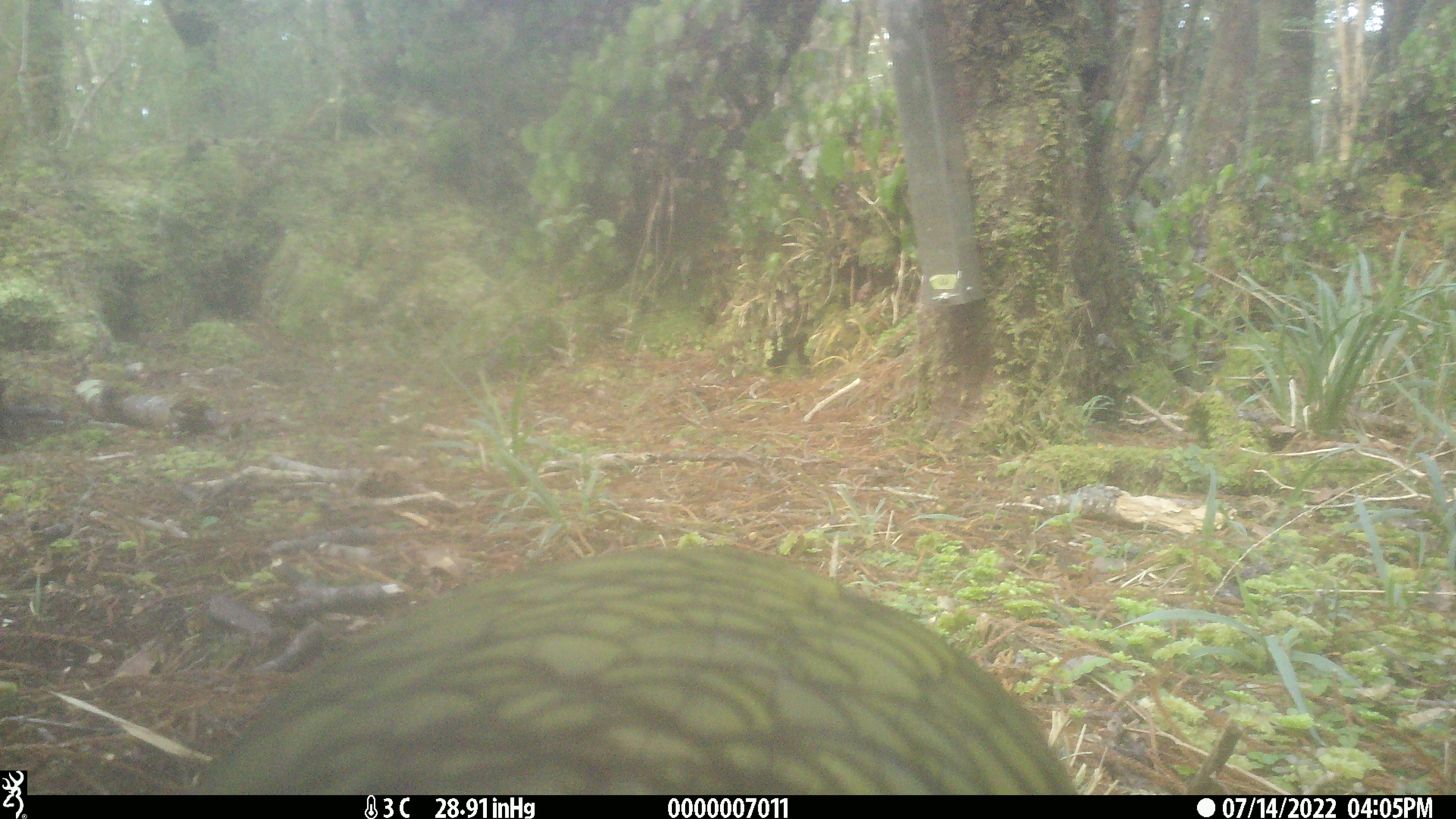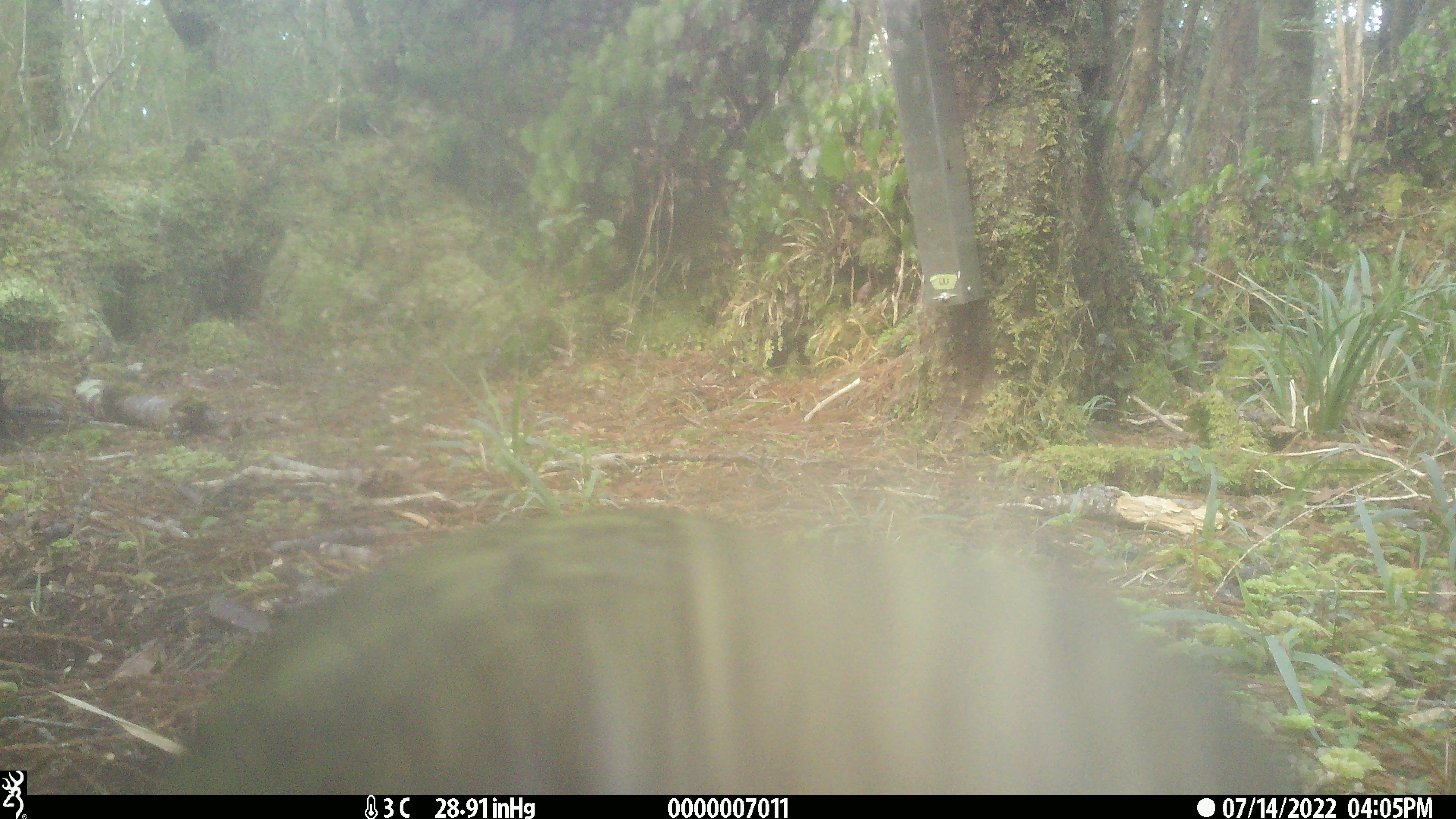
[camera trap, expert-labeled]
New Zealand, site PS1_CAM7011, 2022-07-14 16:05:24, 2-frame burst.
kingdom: Animalia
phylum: Chordata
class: Aves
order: Psittaciformes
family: Strigopidae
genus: Nestor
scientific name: Nestor notabilis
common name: kea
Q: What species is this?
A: Kea (Nestor notabilis).